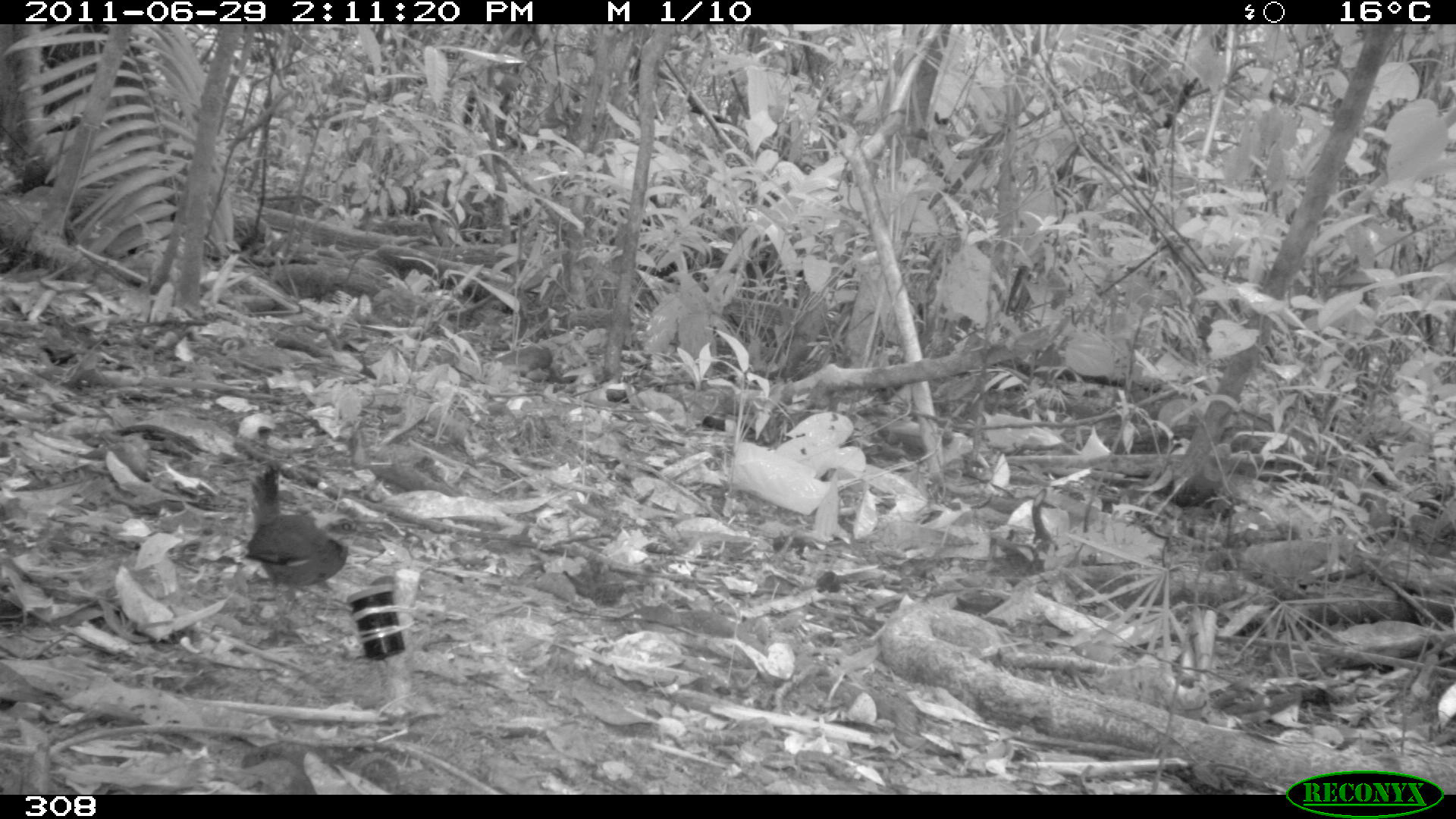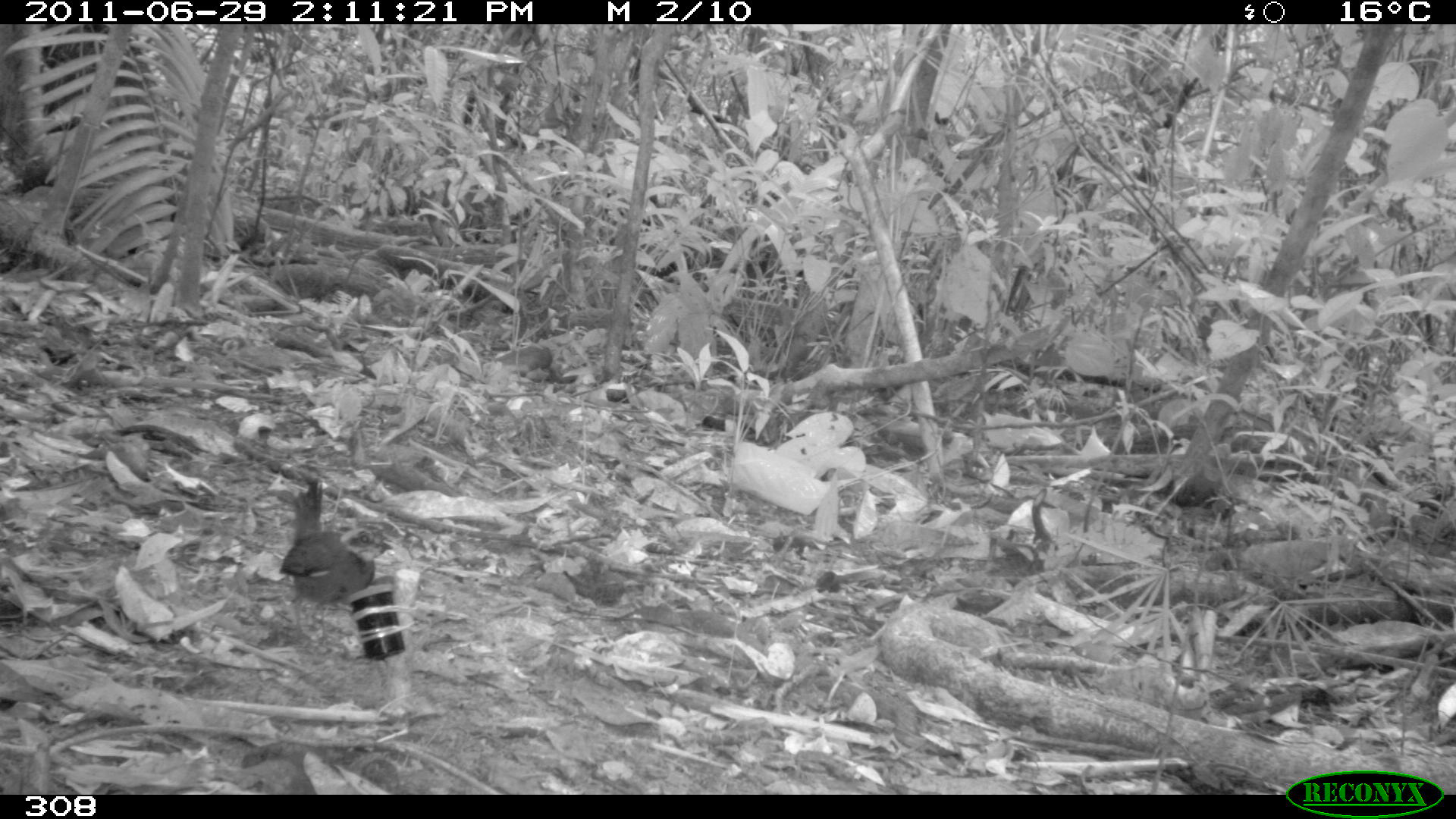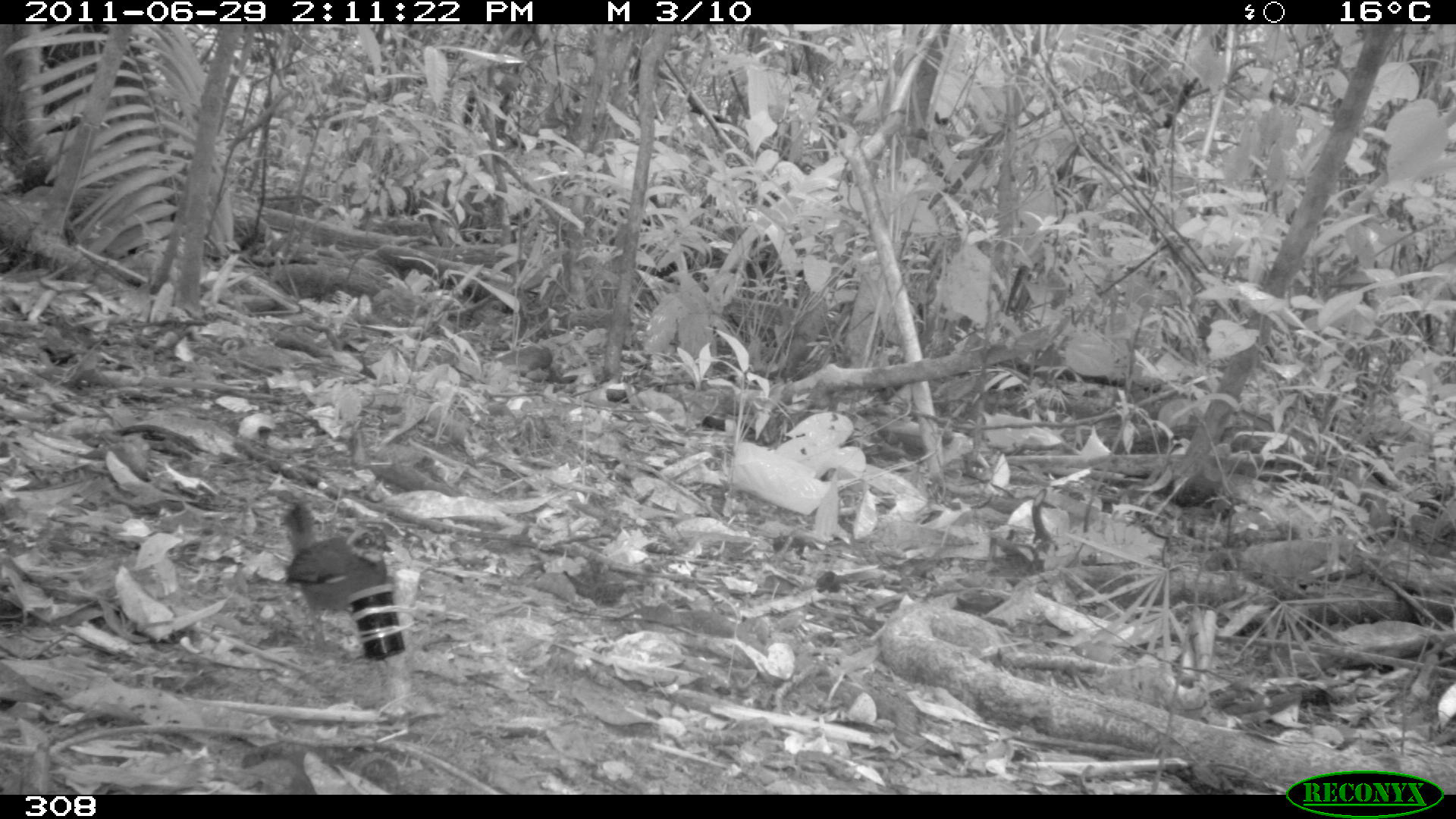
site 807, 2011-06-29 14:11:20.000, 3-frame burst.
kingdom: Animalia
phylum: Chordata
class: Aves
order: Passeriformes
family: Formicariidae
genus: Formicarius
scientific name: Formicarius analis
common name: black-faced antthrush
Formicarius analis (black-faced antthrush).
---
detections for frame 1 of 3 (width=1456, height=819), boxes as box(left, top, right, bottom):
formicarius analis: box(243, 460, 380, 630)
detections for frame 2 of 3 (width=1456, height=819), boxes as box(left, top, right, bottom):
formicarius analis: box(279, 478, 392, 646)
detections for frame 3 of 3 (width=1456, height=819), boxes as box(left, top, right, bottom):
formicarius analis: box(280, 501, 396, 651)